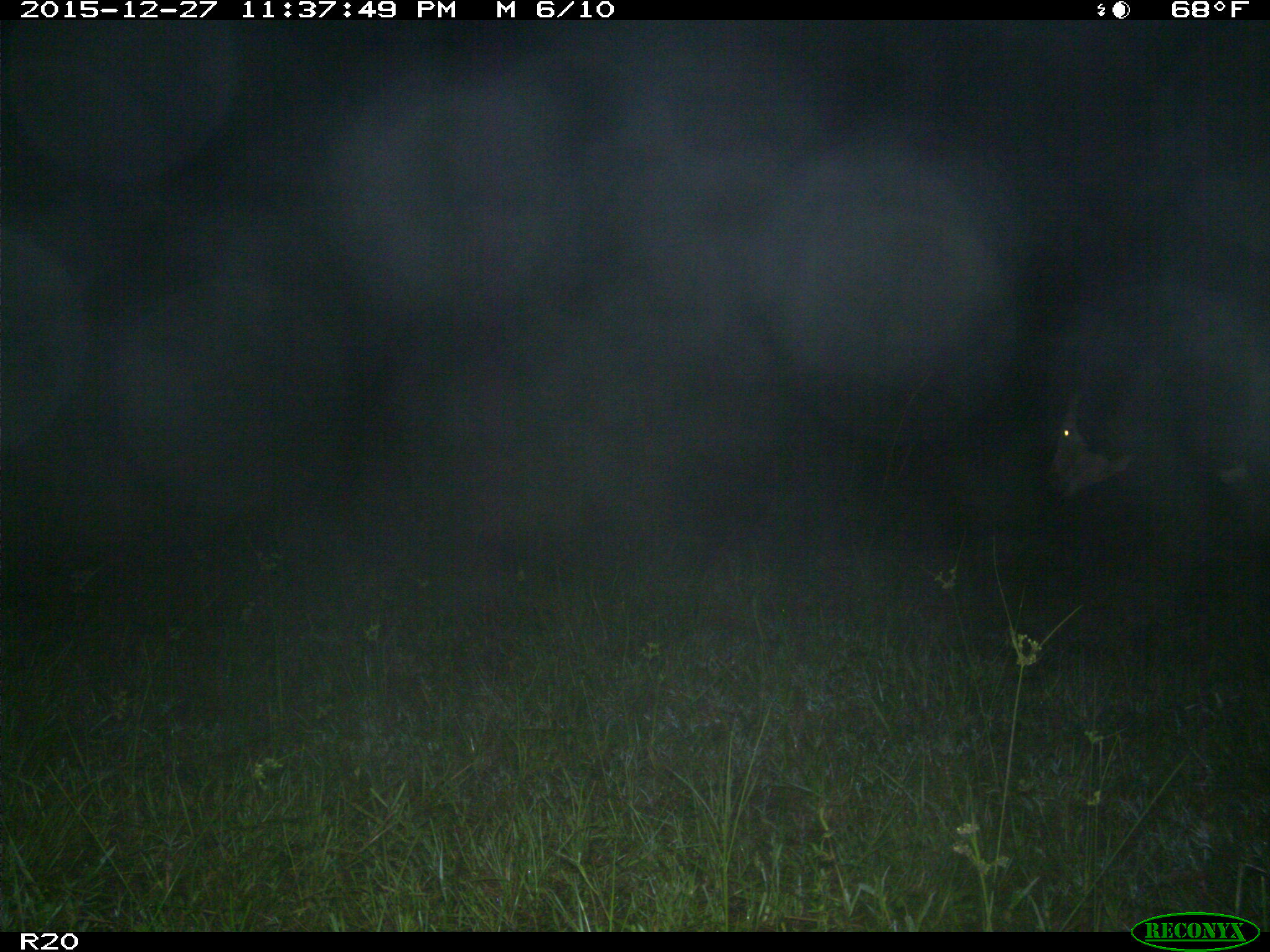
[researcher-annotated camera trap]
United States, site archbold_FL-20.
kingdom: Animalia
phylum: Chordata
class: Mammalia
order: Artiodactyla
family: Bovidae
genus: Bos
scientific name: Bos taurus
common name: domestic cow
Bos taurus (domestic cow).